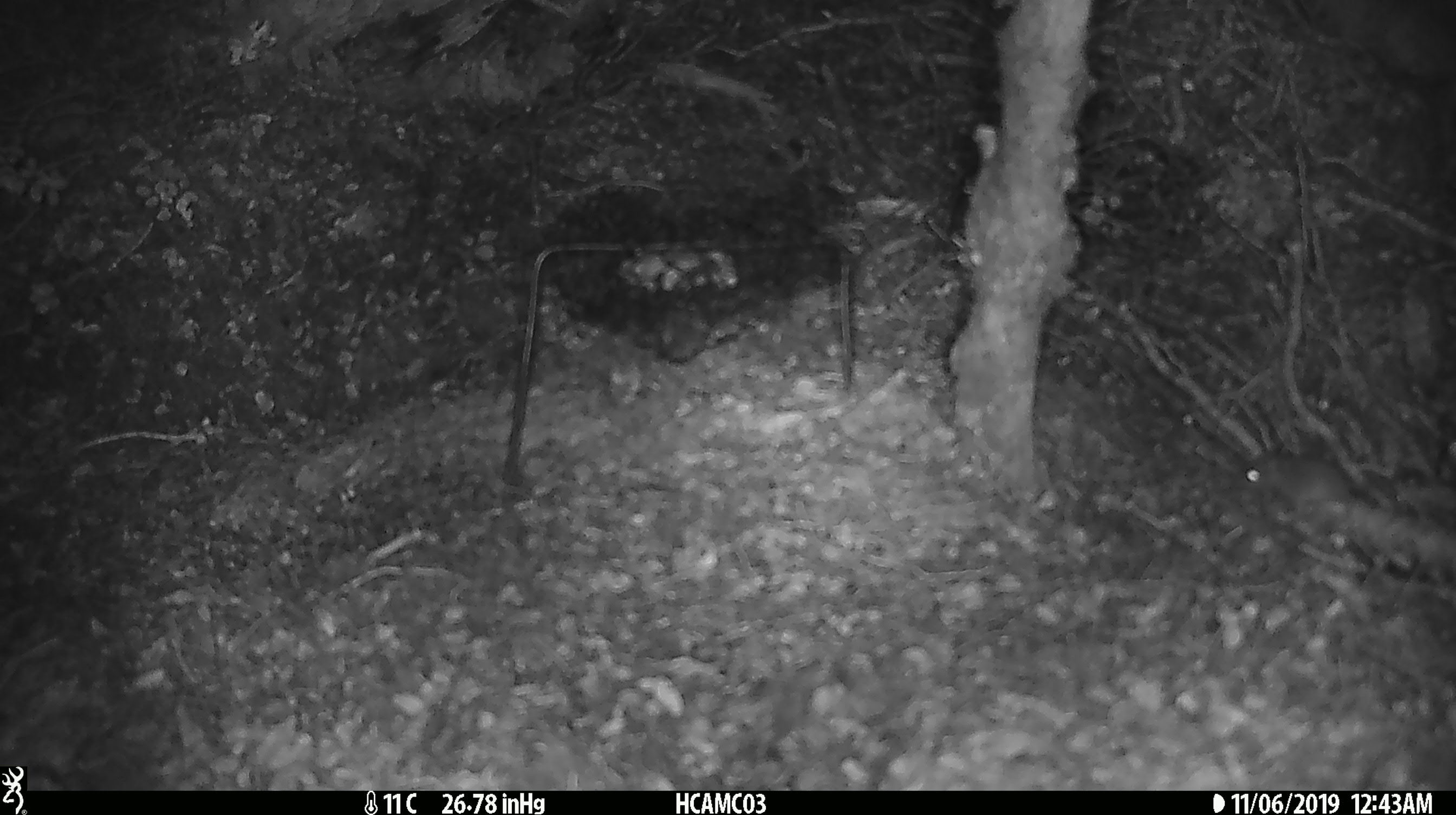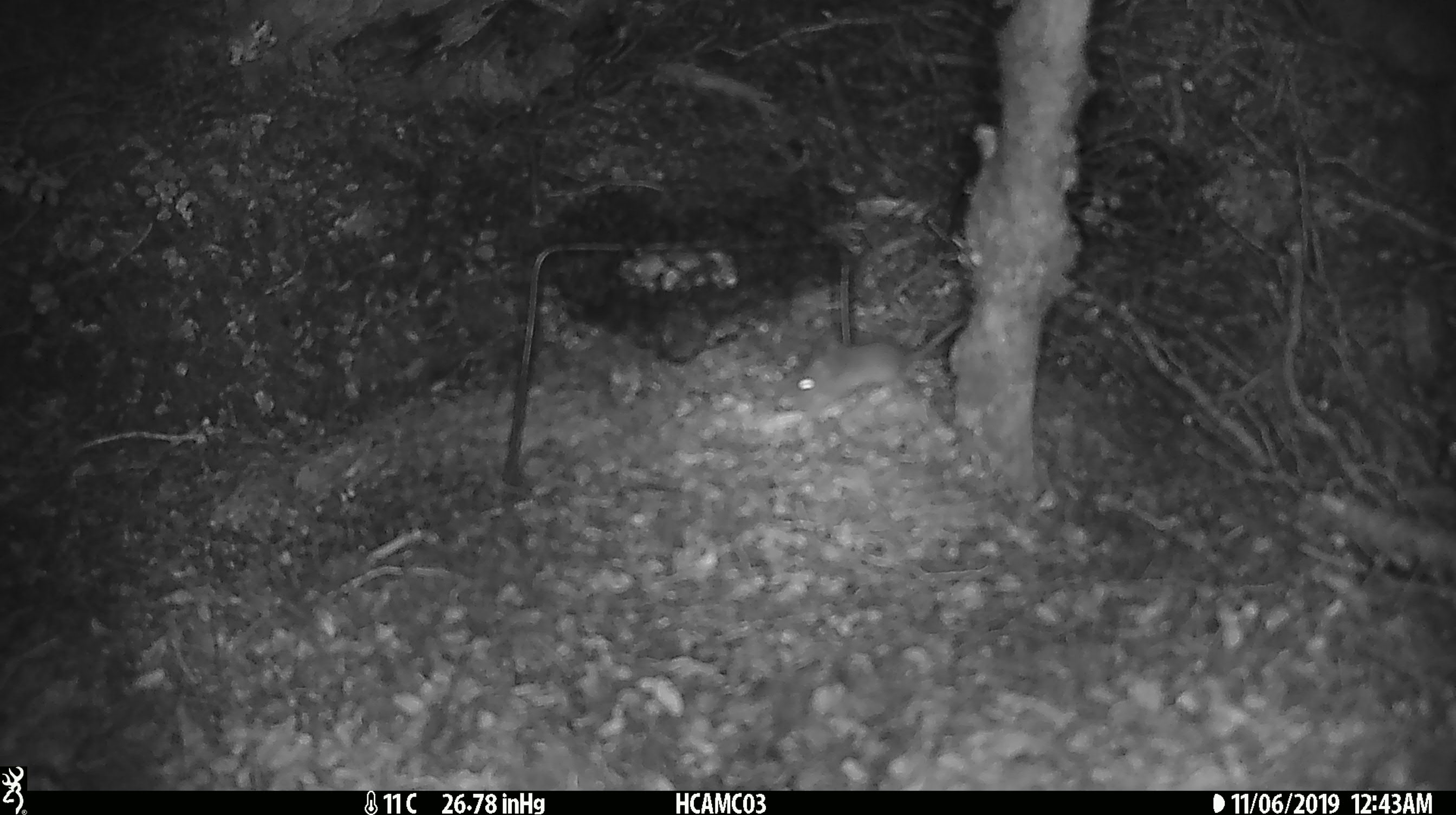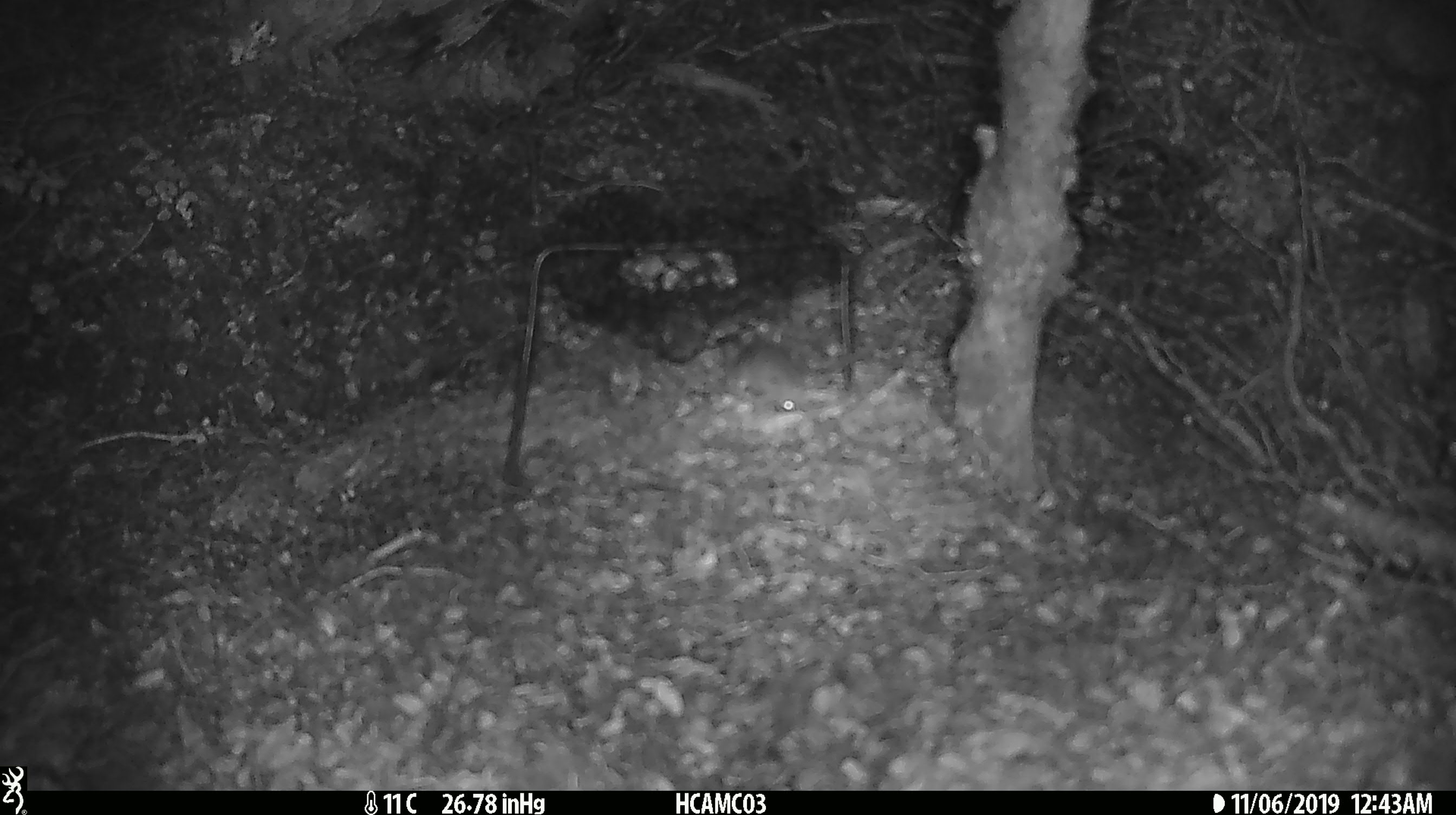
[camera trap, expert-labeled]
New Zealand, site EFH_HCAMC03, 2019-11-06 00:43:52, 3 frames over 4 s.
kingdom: Animalia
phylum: Chordata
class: Mammalia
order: Rodentia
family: Muridae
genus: Mus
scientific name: Mus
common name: mouse